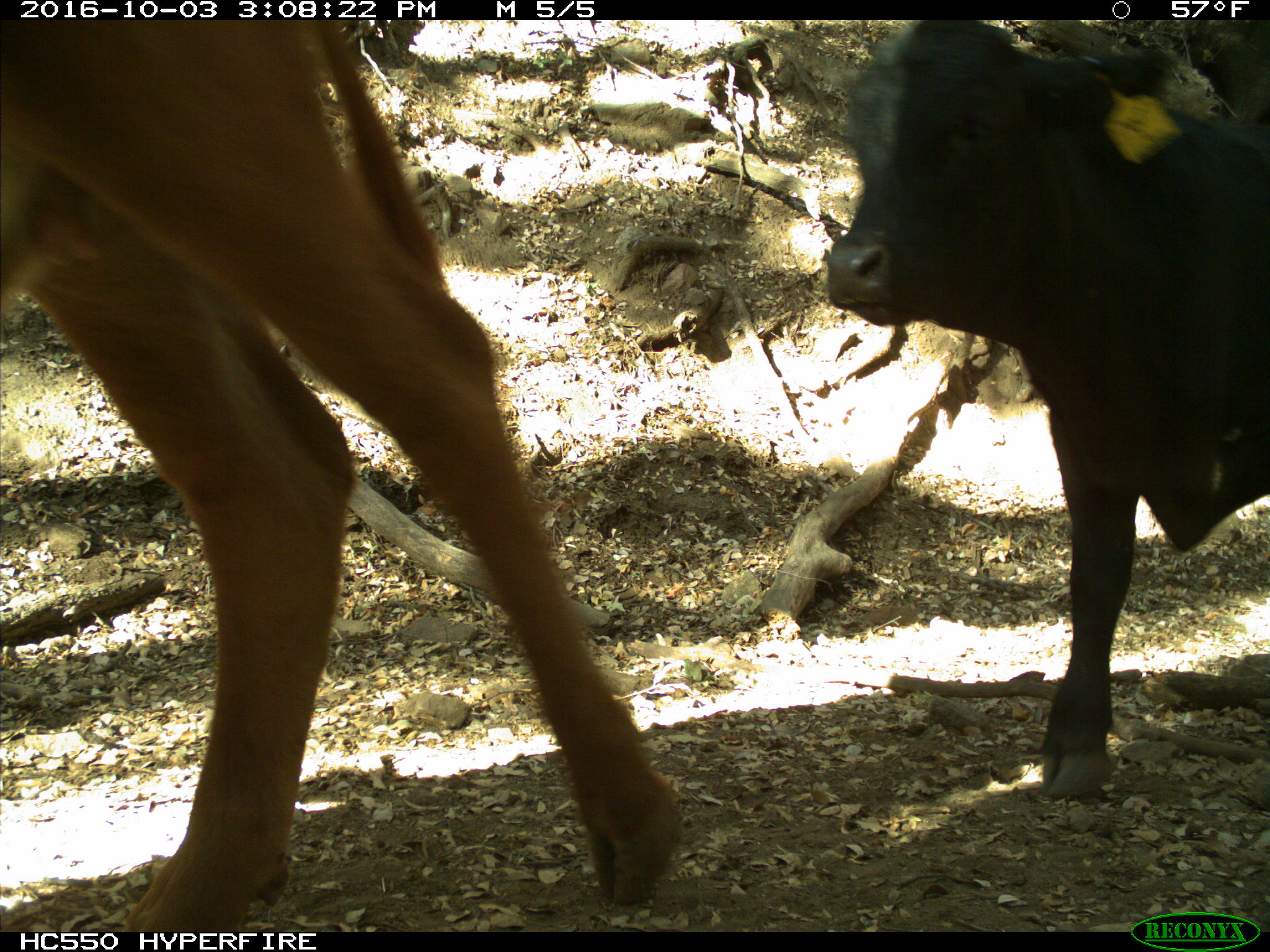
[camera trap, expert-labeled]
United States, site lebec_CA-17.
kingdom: Animalia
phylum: Chordata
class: Mammalia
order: Artiodactyla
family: Bovidae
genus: Bos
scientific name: Bos taurus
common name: domestic cow